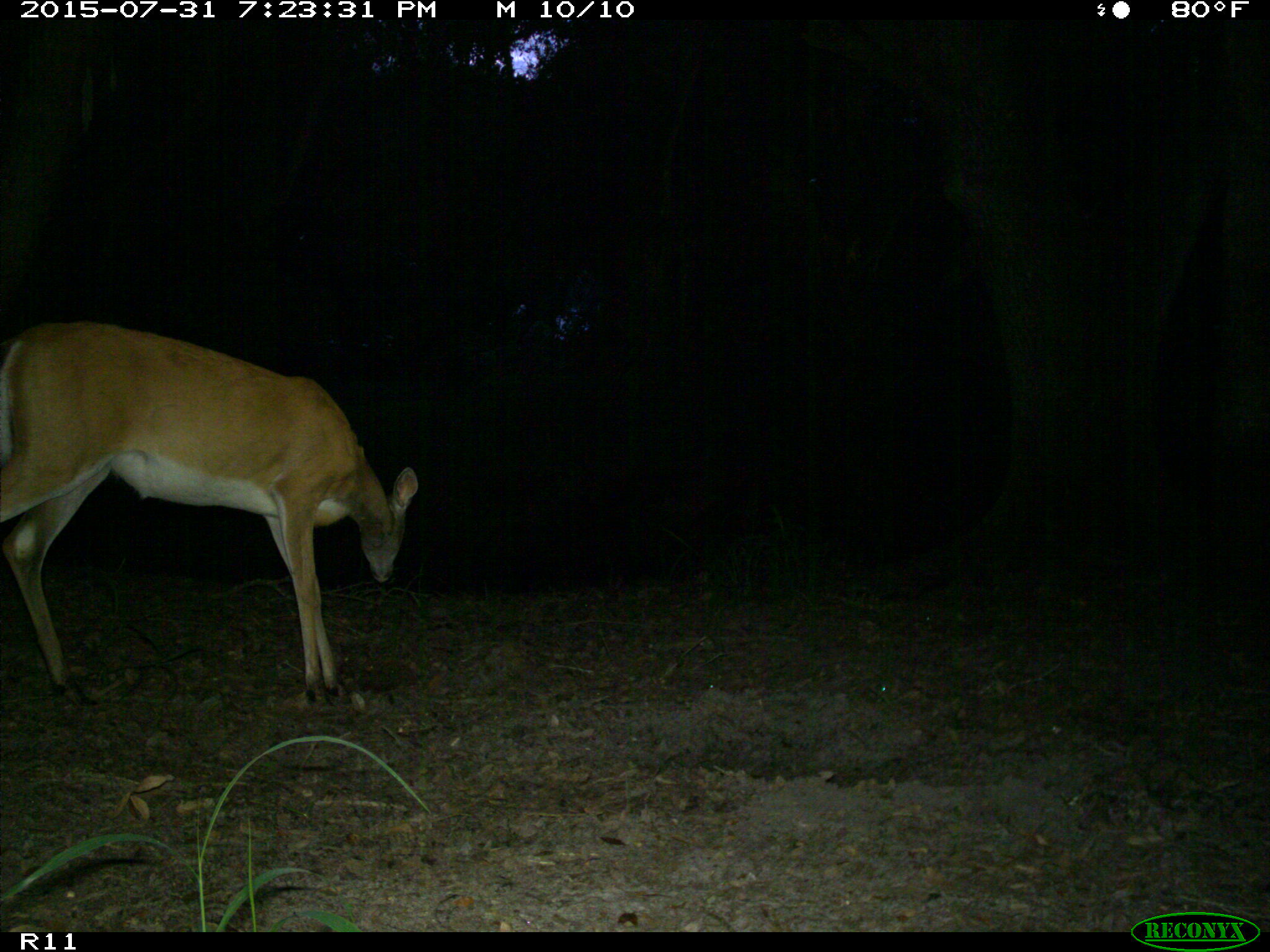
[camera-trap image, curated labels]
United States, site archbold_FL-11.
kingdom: Animalia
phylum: Chordata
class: Mammalia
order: Artiodactyla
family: Cervidae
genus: Odocoileus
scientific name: Odocoileus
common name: deer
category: unidentified deer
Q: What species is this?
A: Unidentified deer (deer) (Odocoileus).